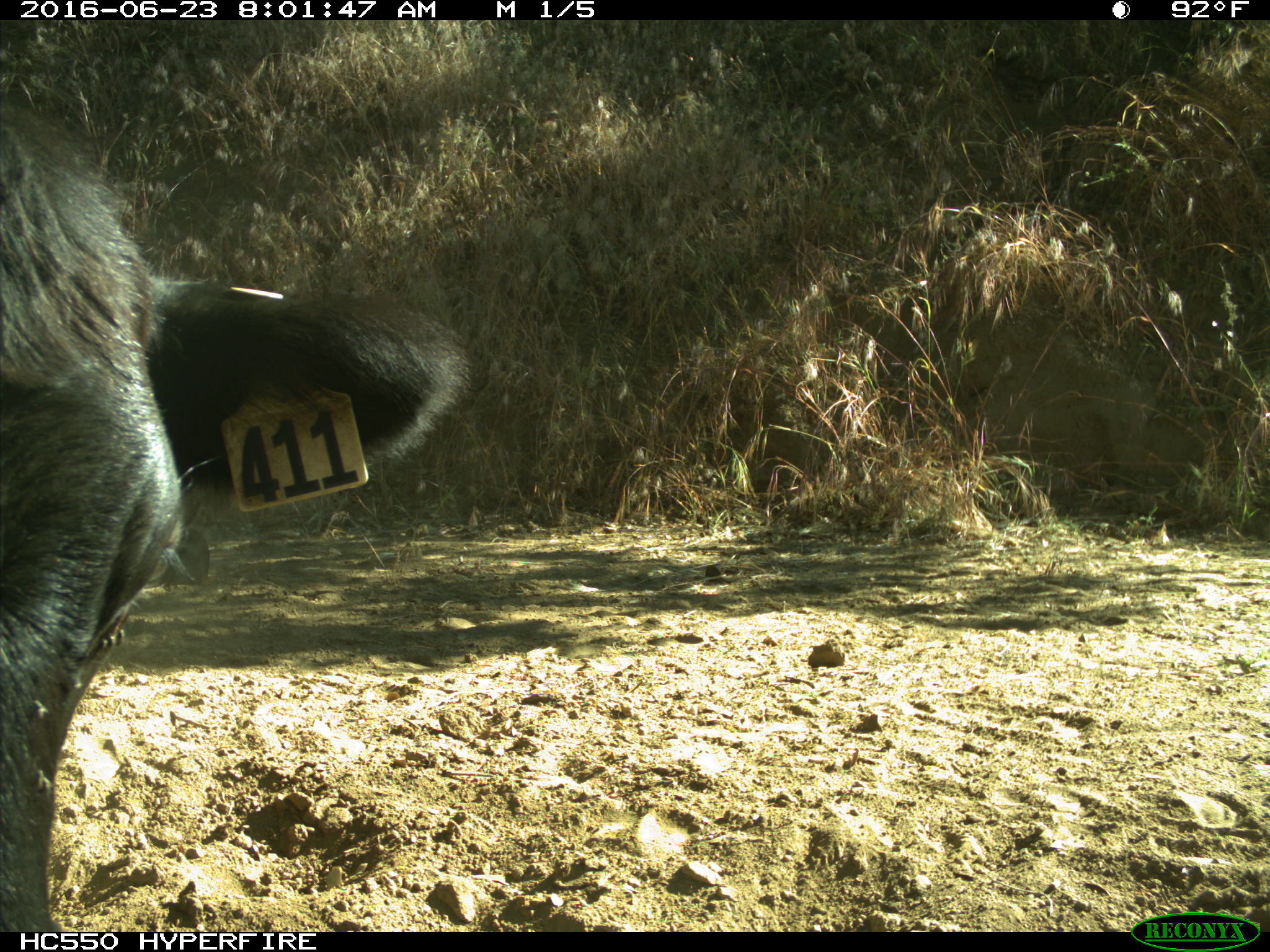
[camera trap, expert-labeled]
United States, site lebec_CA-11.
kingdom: Animalia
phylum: Chordata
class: Mammalia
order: Artiodactyla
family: Bovidae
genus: Bos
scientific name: Bos taurus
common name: domestic cow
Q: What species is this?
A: Bos taurus (domestic cow).